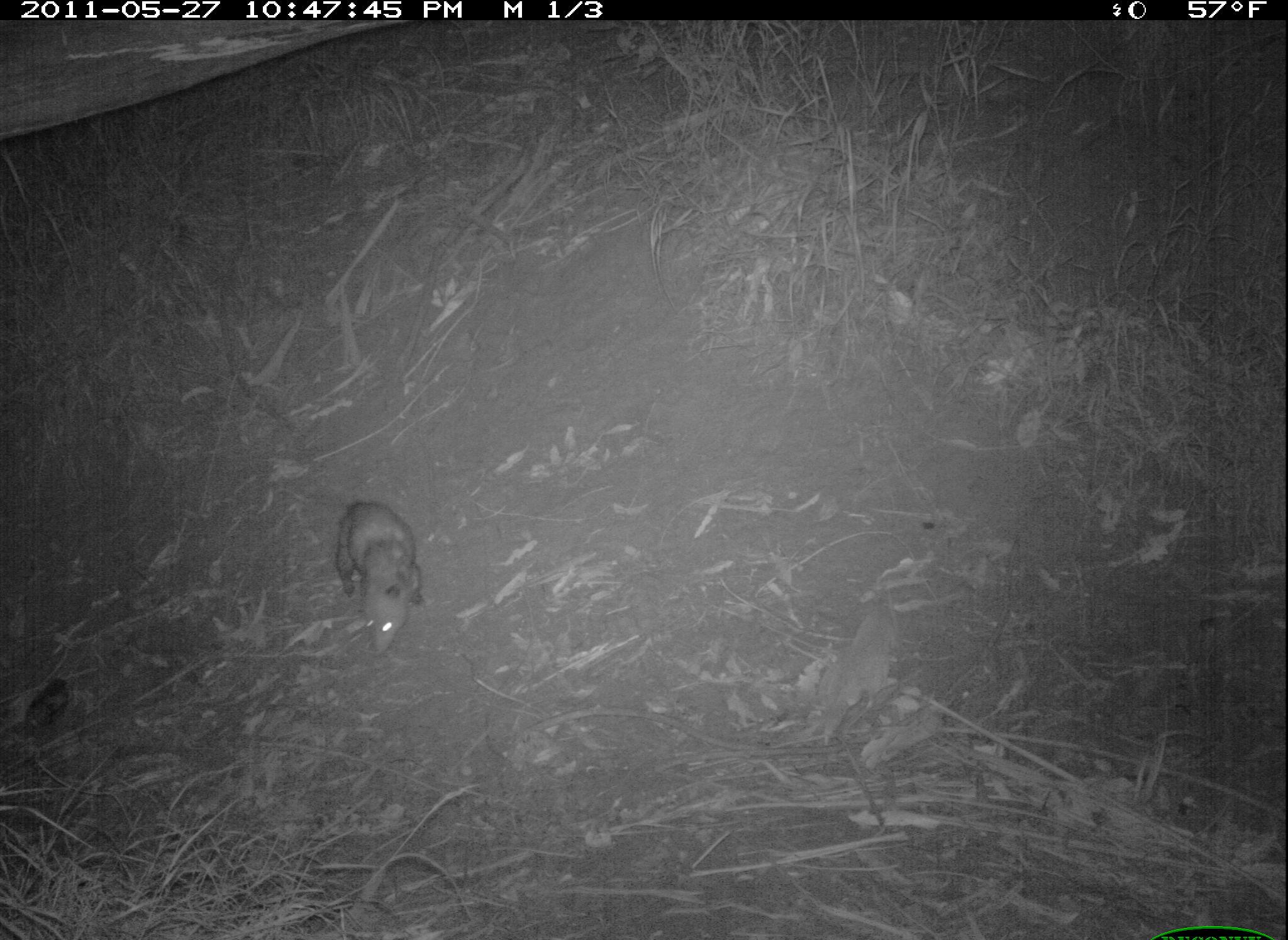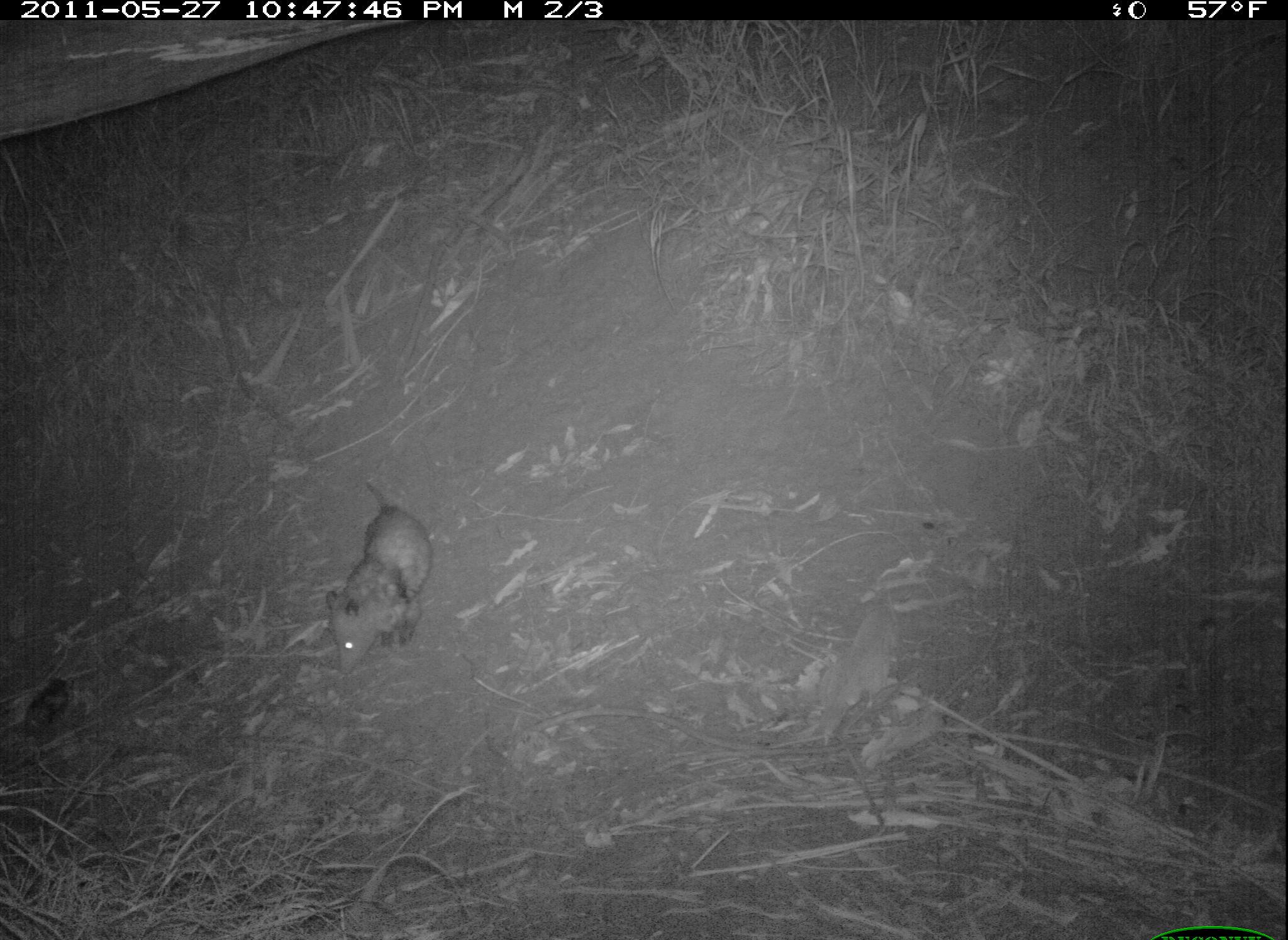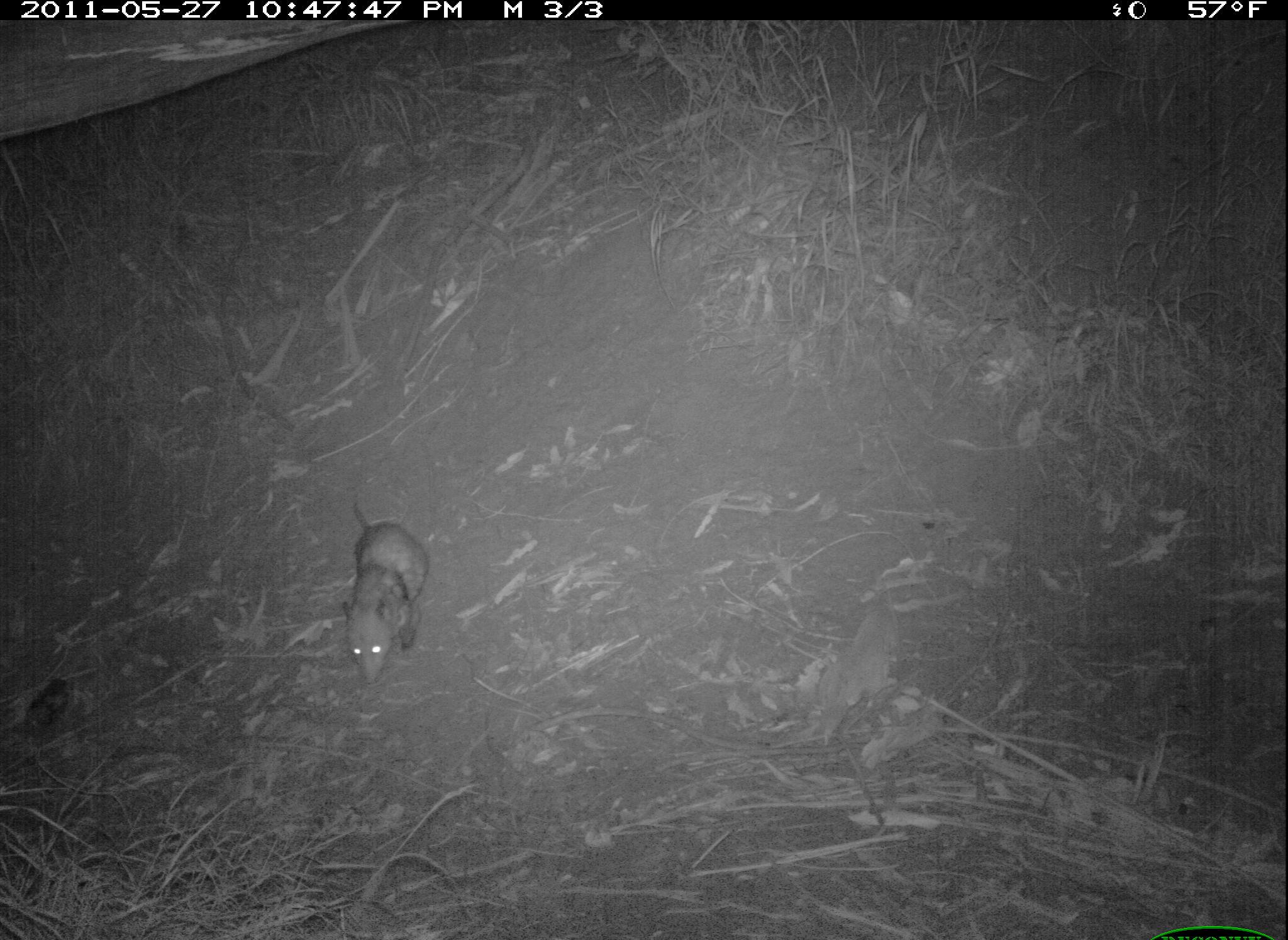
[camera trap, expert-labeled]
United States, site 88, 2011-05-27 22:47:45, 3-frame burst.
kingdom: Animalia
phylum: Chordata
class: Mammalia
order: Didelphimorphia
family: Didelphidae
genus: Didelphis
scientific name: Didelphis virginiana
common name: virginia opossum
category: opossum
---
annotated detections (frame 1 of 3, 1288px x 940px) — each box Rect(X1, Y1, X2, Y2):
opossum: Rect(291, 467, 454, 670)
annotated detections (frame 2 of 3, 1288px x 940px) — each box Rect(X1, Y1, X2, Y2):
opossum: Rect(319, 462, 444, 683)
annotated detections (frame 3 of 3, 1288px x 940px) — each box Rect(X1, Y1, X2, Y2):
opossum: Rect(317, 472, 443, 693)